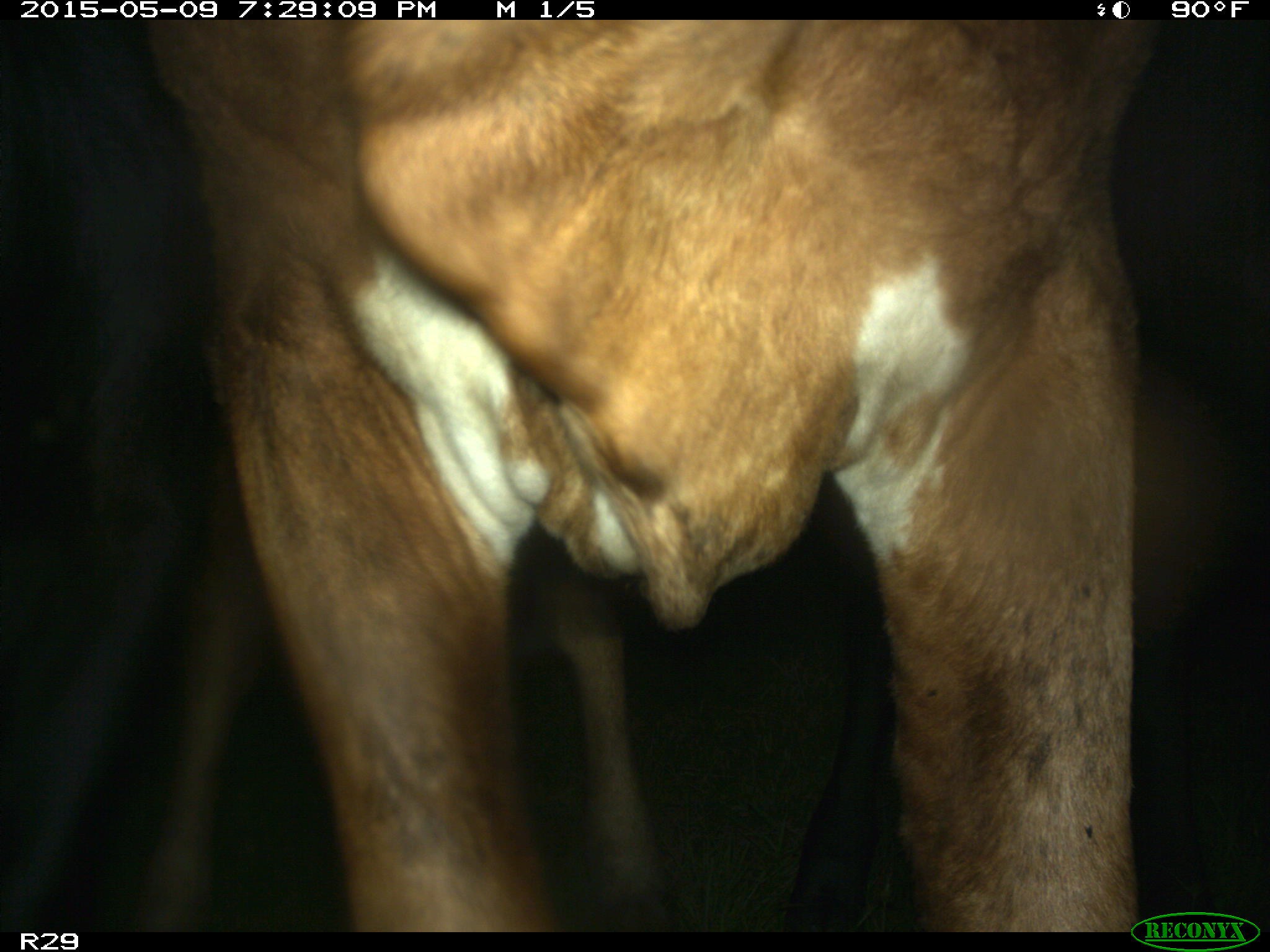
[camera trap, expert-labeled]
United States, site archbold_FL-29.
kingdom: Animalia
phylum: Chordata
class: Mammalia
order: Artiodactyla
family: Bovidae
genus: Bos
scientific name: Bos taurus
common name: domestic cow